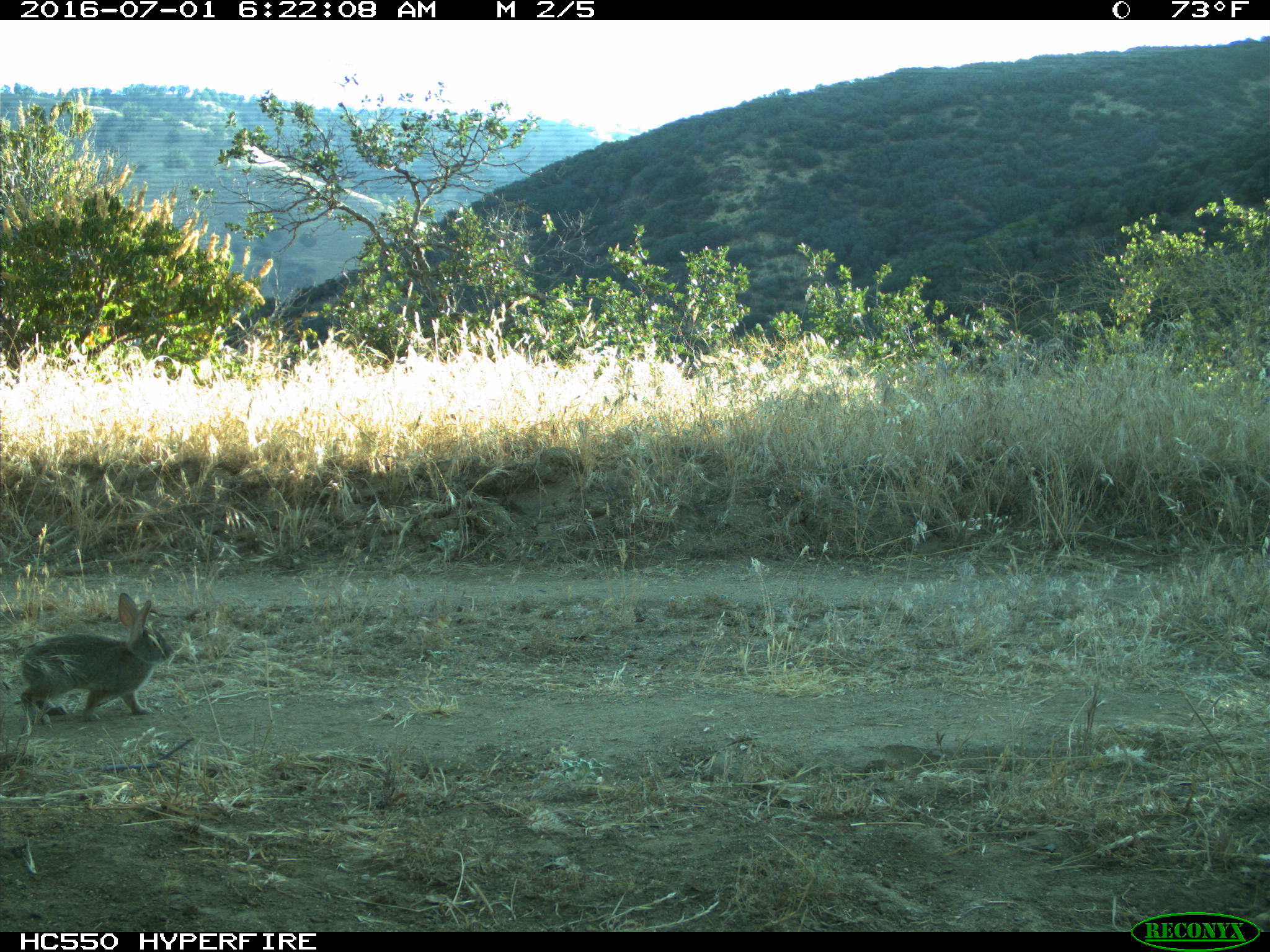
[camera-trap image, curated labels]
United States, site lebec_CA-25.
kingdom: Animalia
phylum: Chordata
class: Mammalia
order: Lagomorpha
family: Leporidae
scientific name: Leporidae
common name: rabbits and hares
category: unidentified rabbit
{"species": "unidentified rabbit (rabbits and hares) (Leporidae)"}